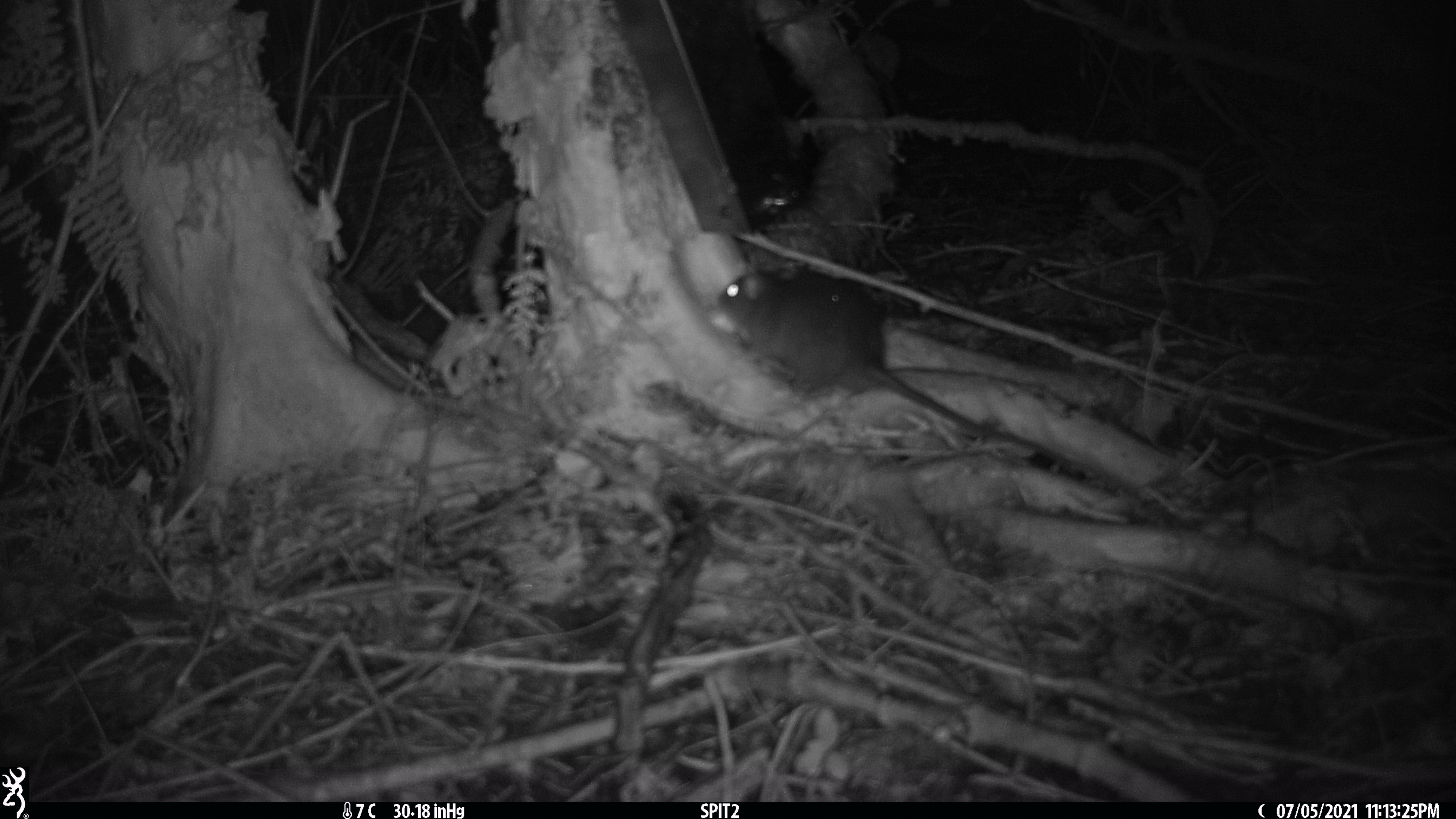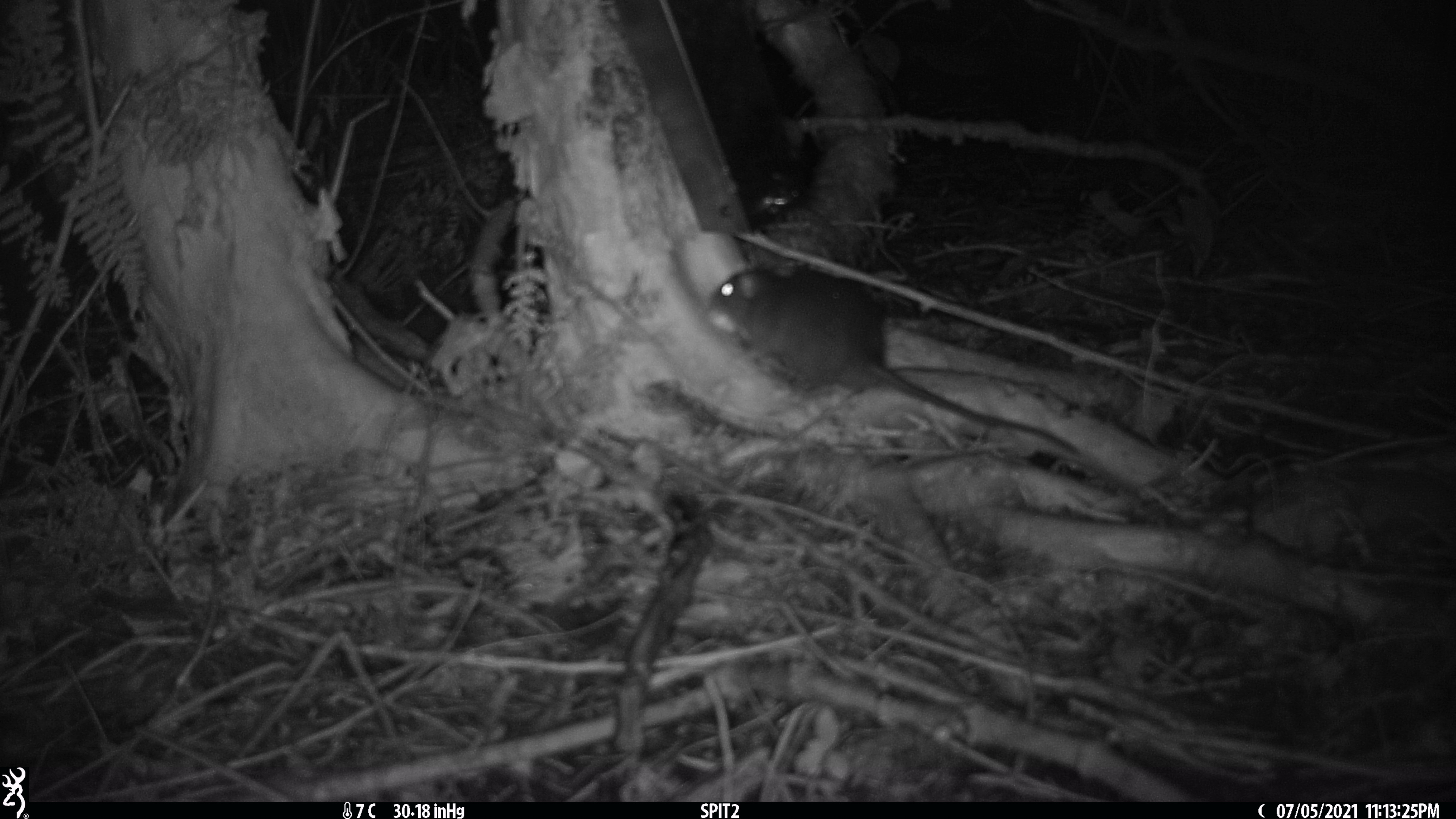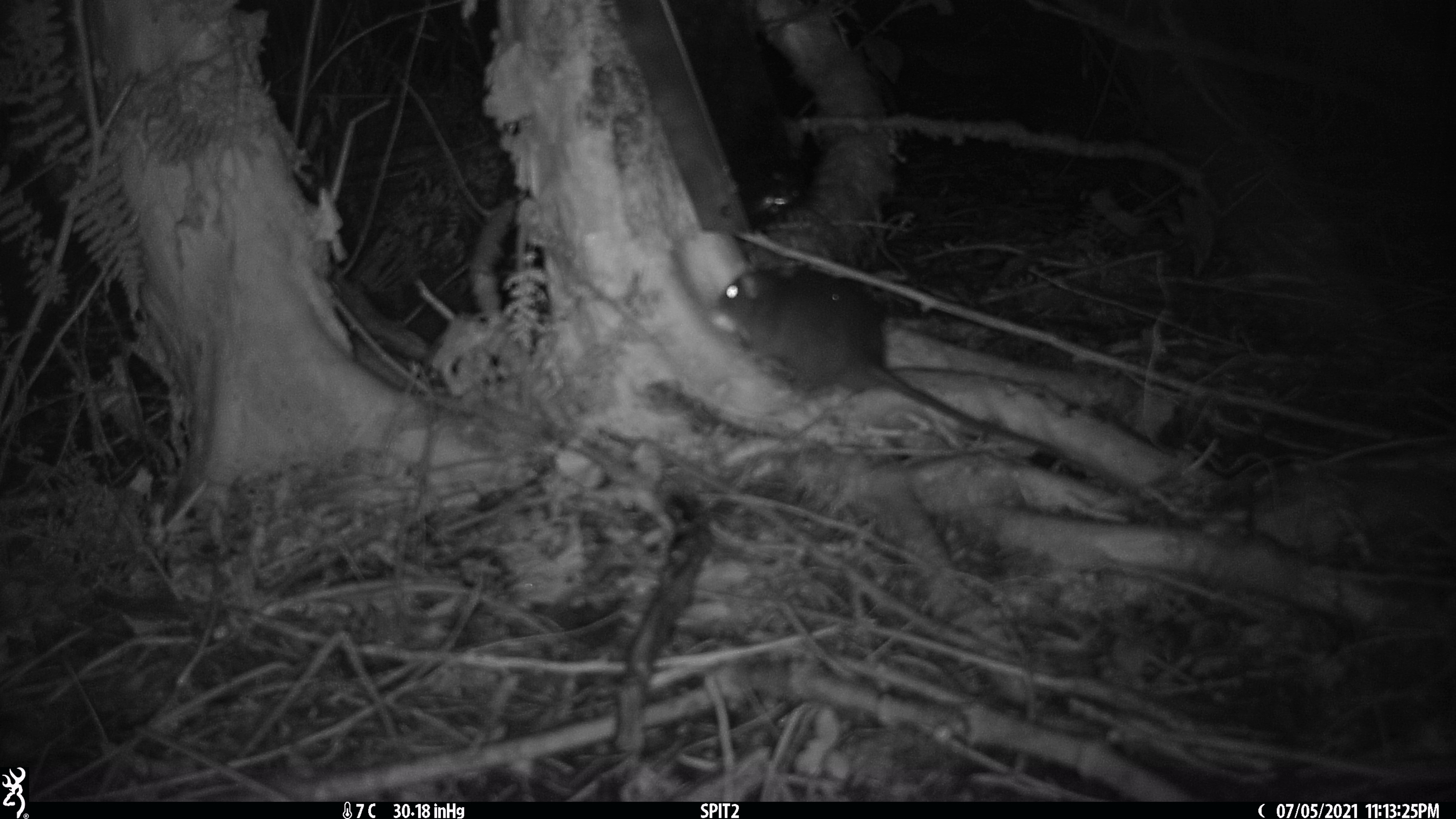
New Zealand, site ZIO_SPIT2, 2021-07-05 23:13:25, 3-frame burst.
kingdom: Animalia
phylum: Chordata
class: Mammalia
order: Rodentia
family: Muridae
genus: Rattus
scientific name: Rattus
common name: rat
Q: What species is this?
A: Rat (Rattus).